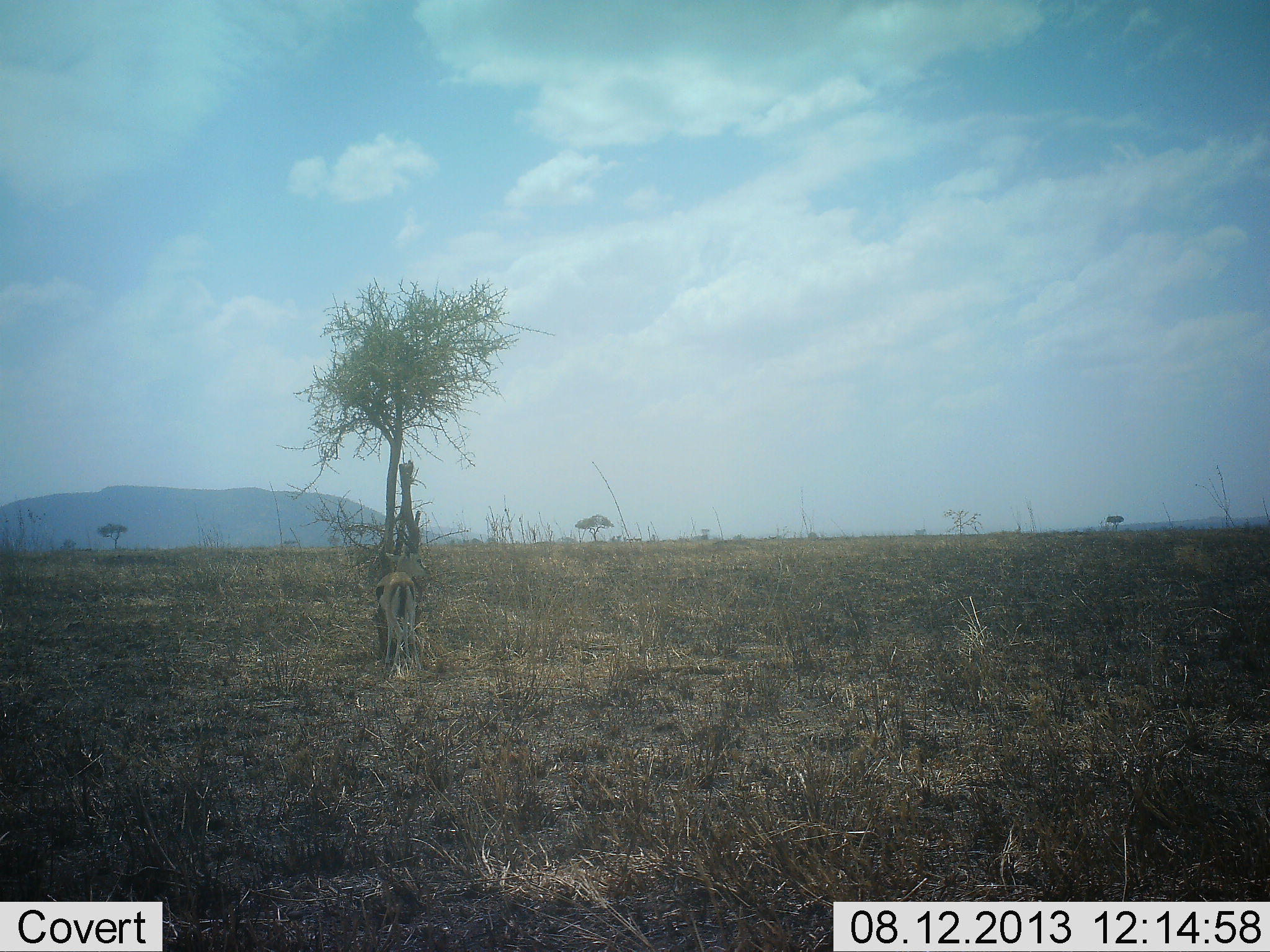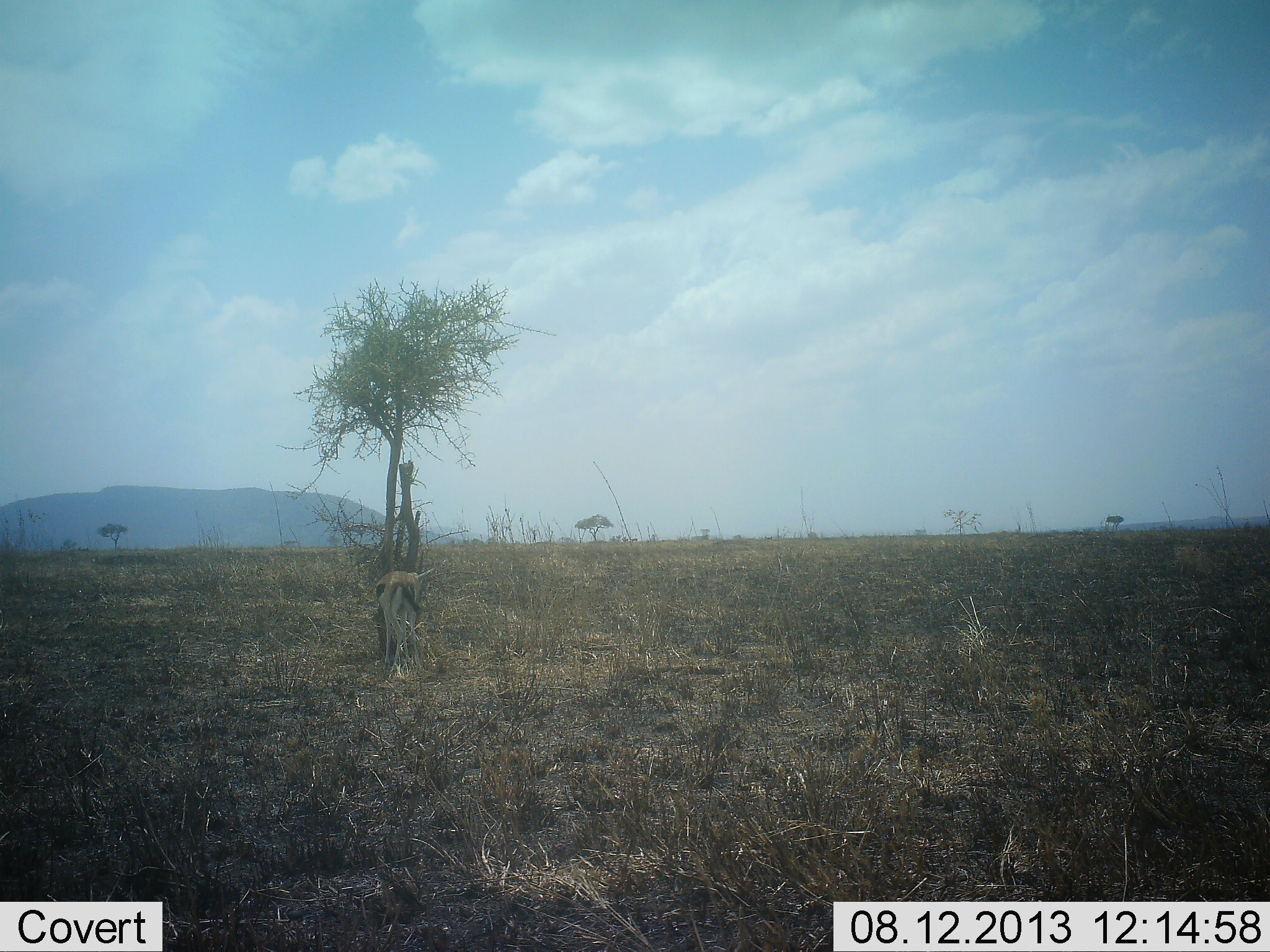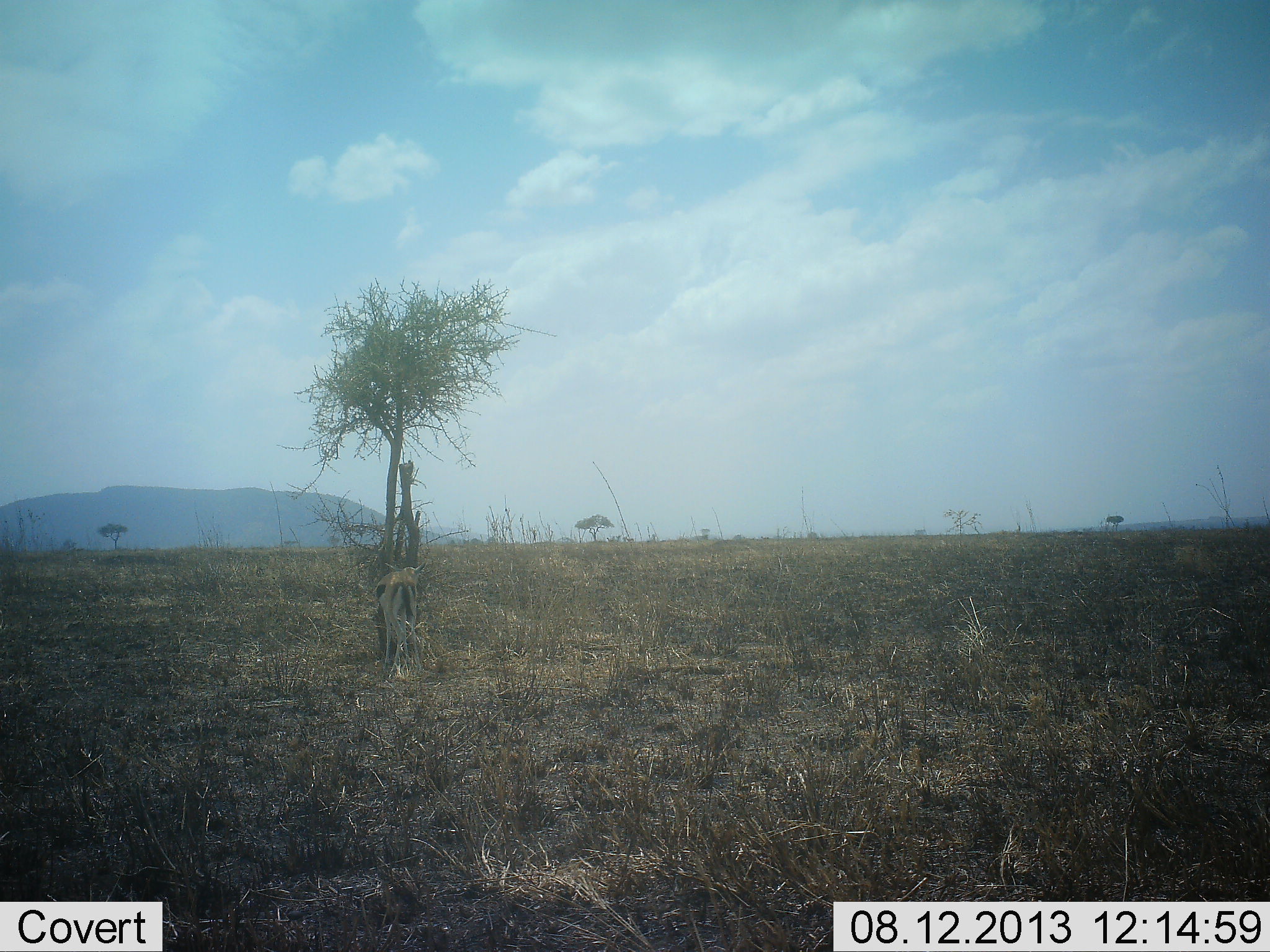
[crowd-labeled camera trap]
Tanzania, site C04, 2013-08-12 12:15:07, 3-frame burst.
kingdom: Animalia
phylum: Chordata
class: Mammalia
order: Artiodactyla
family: Bovidae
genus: Eudorcas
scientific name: Eudorcas thomsonii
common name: thomson's gazelle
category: gazellethomsons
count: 1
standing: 70%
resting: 0%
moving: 5%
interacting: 0%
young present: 0%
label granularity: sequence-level